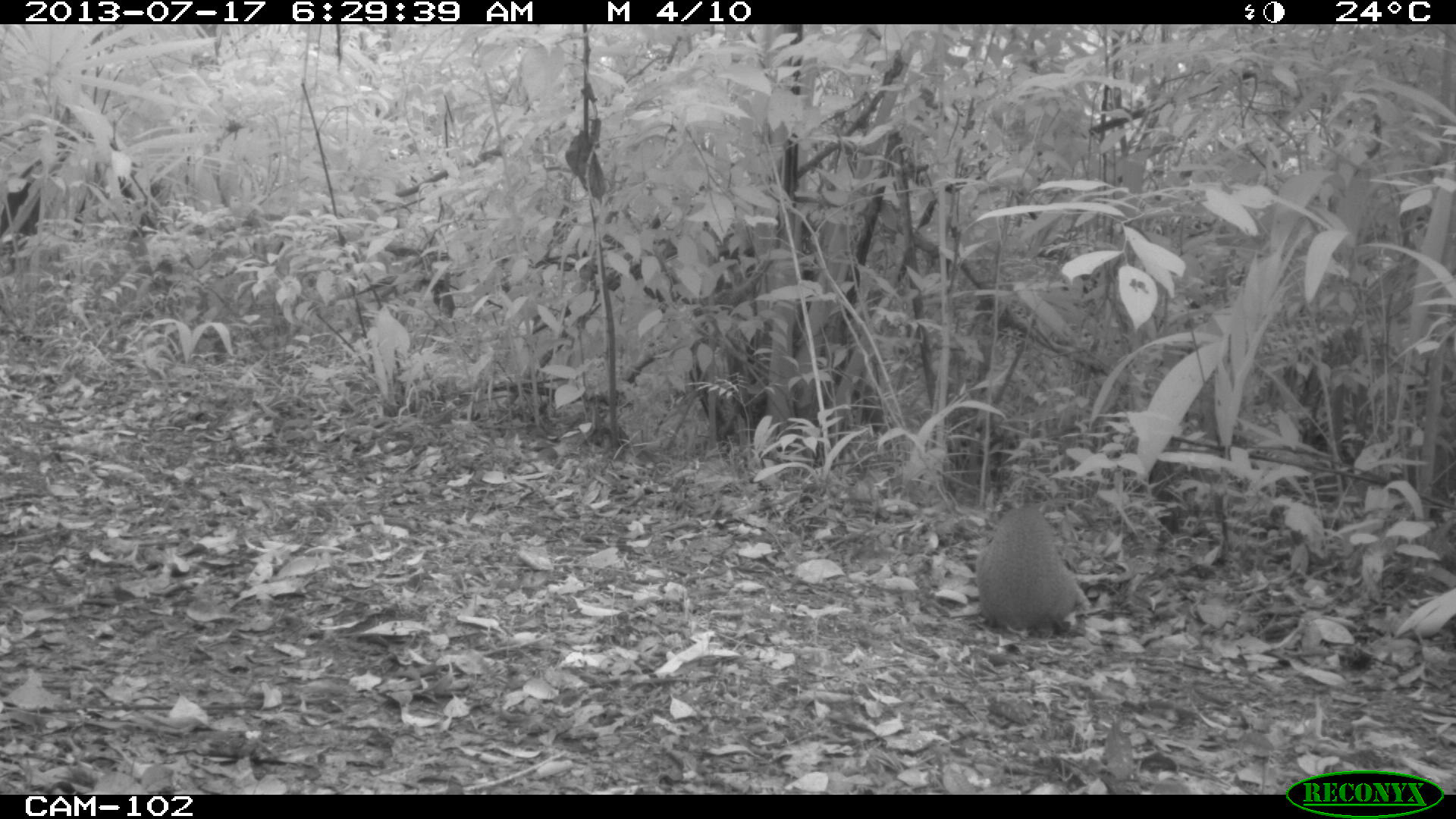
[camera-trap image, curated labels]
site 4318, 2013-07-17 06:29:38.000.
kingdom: Animalia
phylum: Chordata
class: Mammalia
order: Rodentia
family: Dasyproctidae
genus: Dasyprocta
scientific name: Dasyprocta punctata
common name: central american agouti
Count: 1.